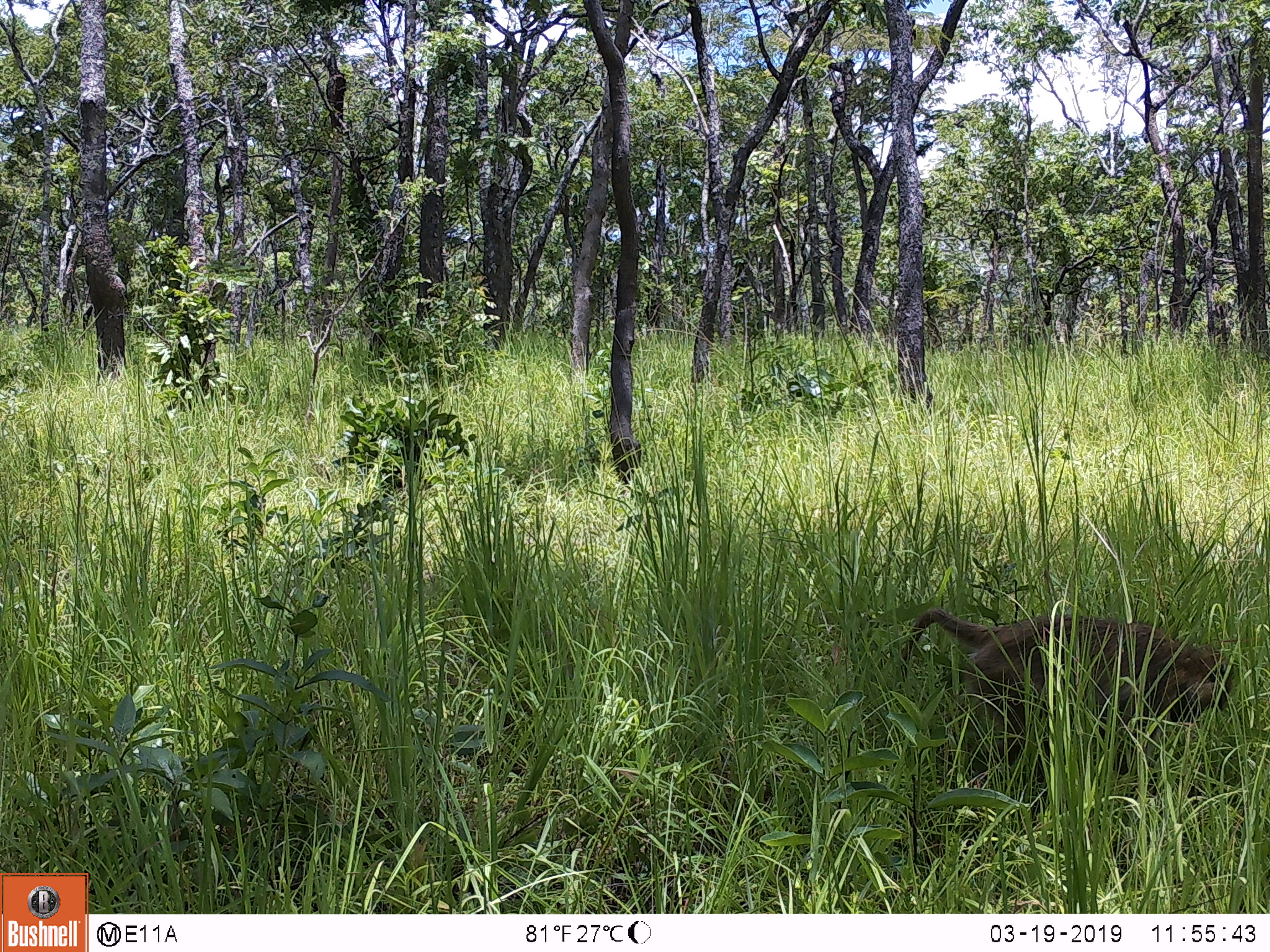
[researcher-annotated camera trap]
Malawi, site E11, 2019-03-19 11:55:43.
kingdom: Animalia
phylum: Chordata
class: Mammalia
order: Primates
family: Cercopithecidae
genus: Papio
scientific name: Papio cynocephalus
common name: yellow baboon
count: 1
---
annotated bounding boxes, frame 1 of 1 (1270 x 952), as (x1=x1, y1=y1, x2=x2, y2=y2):
yellow baboon: (x1=879, y1=596, x2=1236, y2=759)